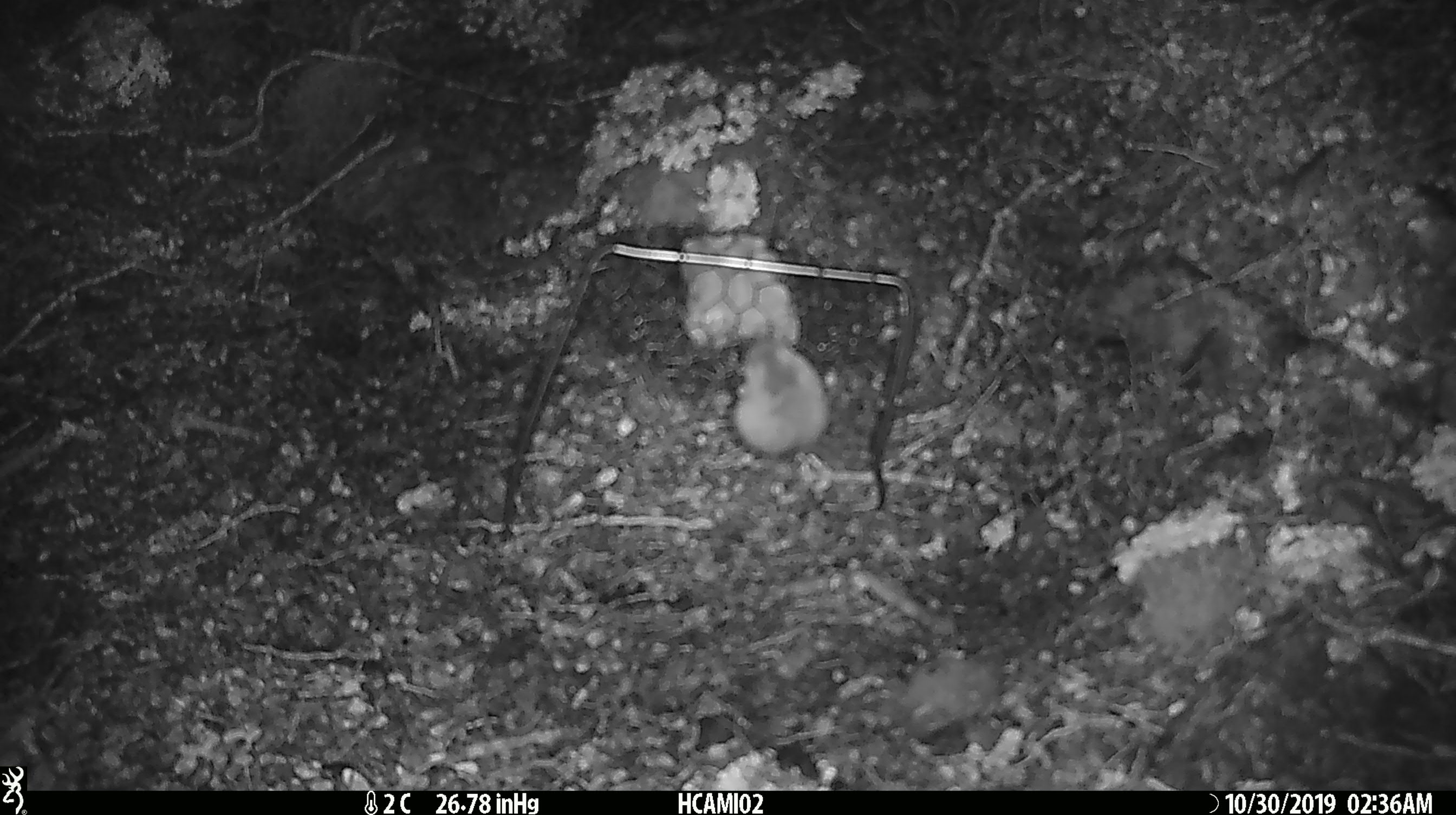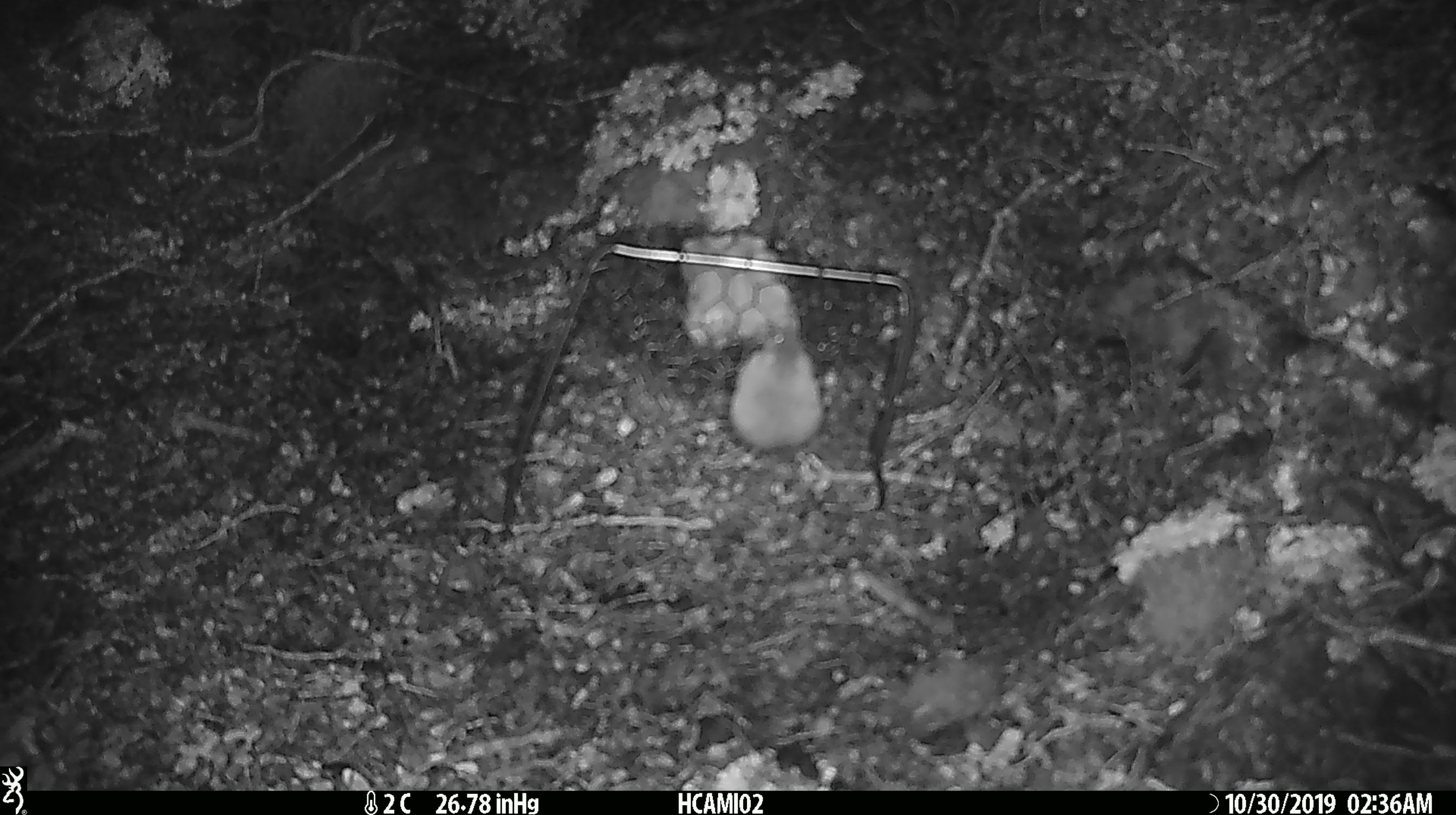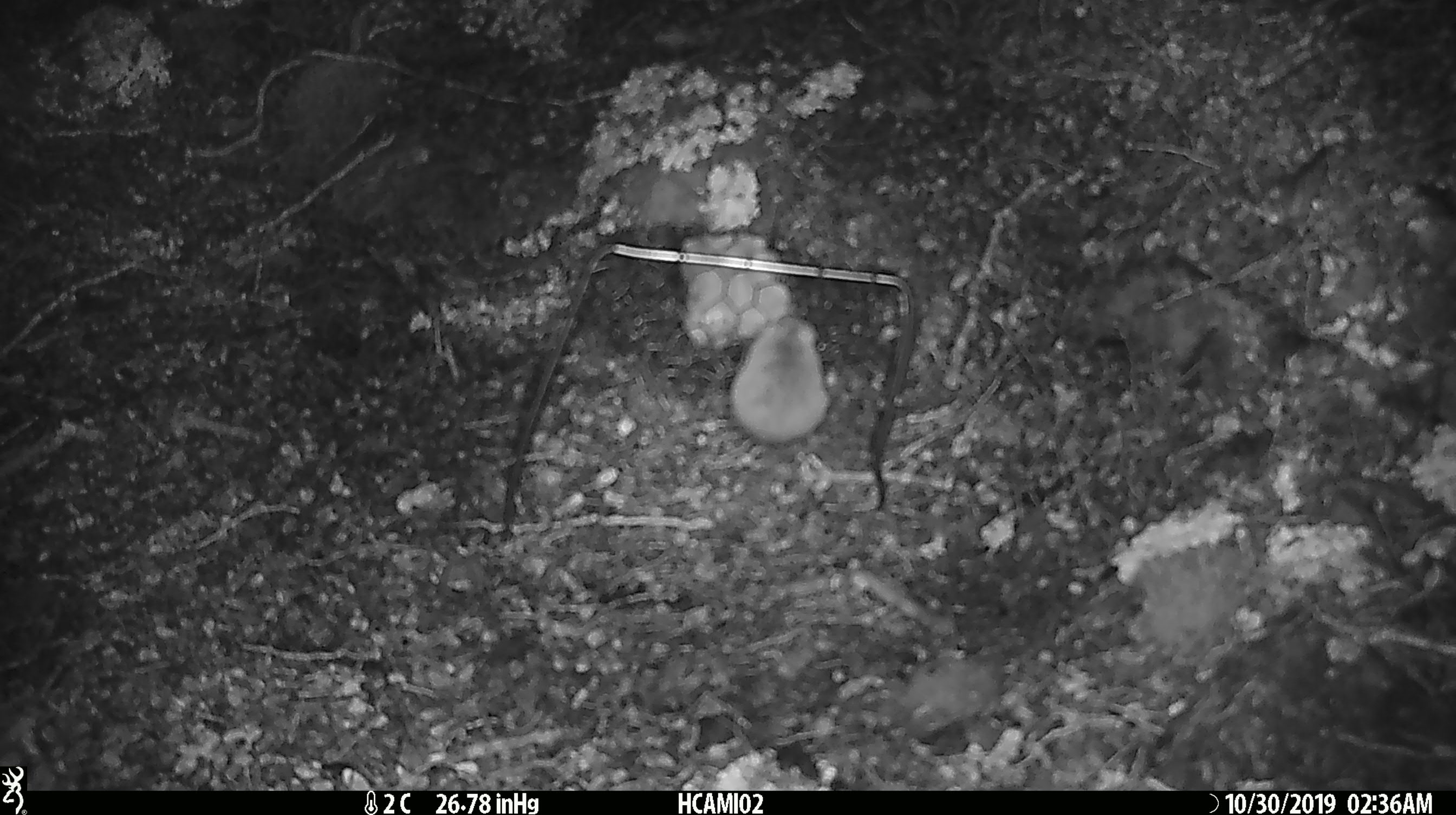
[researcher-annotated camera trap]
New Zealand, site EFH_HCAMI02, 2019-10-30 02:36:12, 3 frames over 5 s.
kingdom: Animalia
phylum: Chordata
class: Mammalia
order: Rodentia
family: Muridae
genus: Mus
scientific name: Mus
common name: mouse